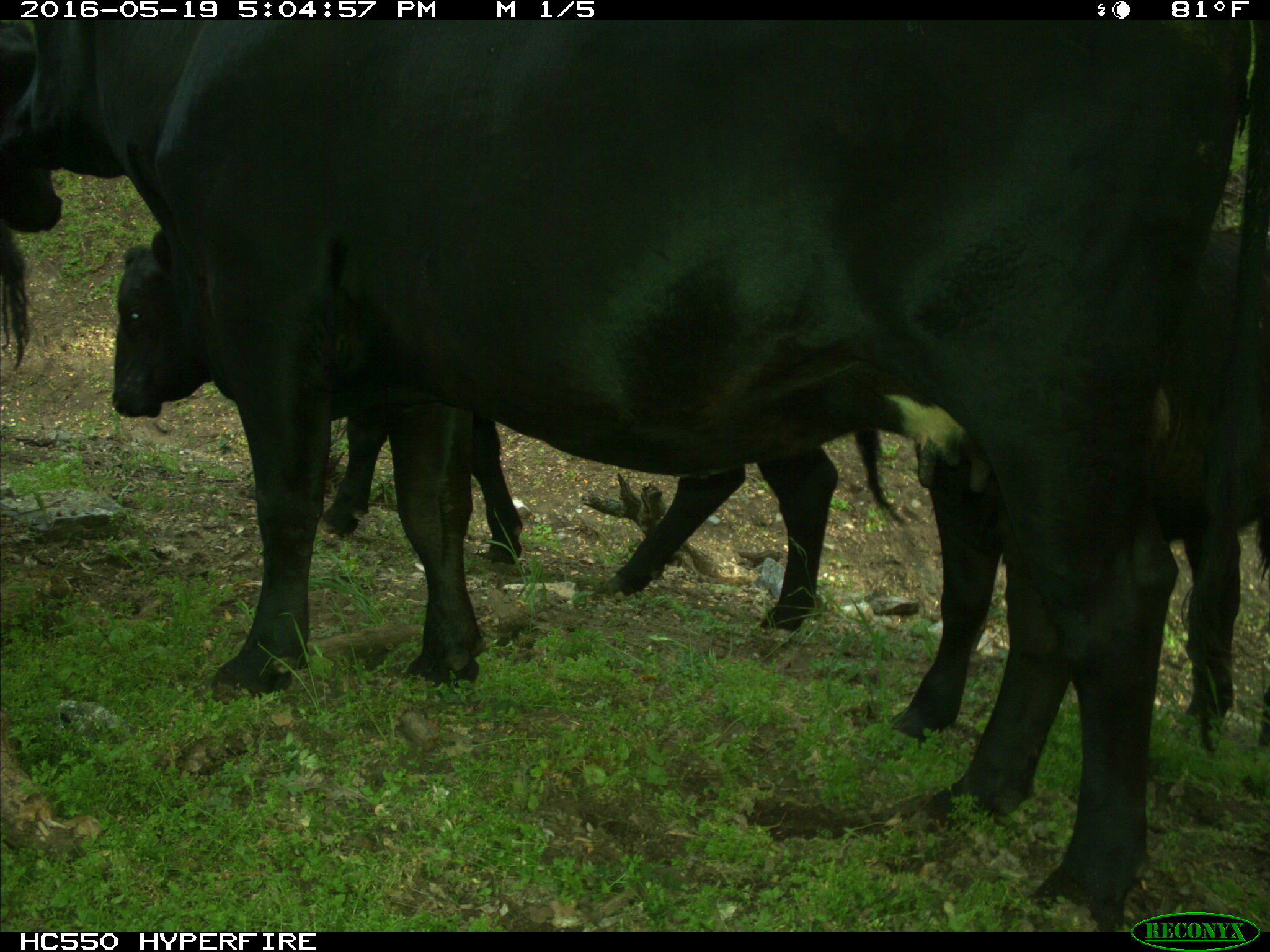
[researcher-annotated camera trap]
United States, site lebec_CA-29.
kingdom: Animalia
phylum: Chordata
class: Mammalia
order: Artiodactyla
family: Bovidae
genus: Bos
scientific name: Bos taurus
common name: domestic cow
Bos taurus (domestic cow).